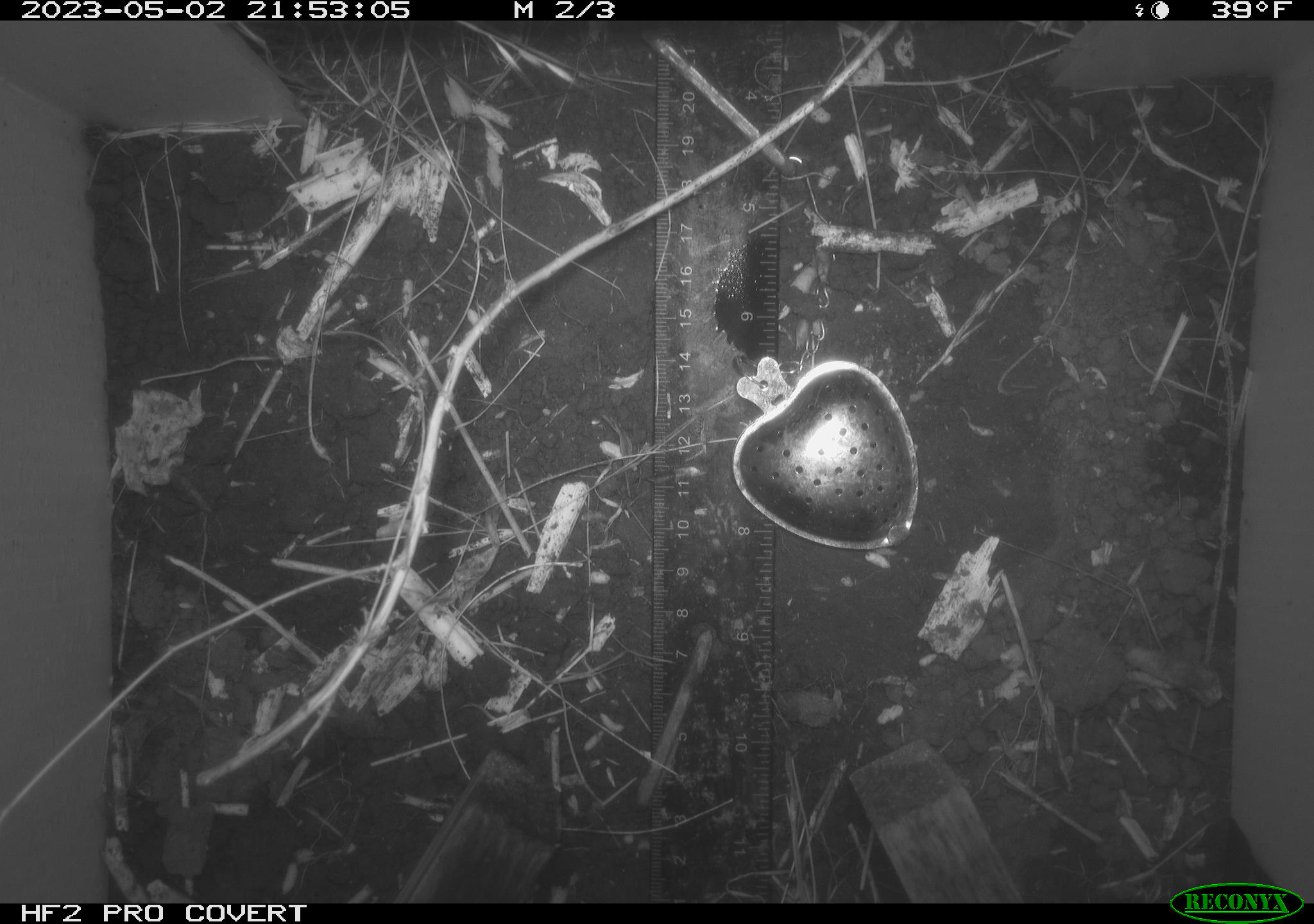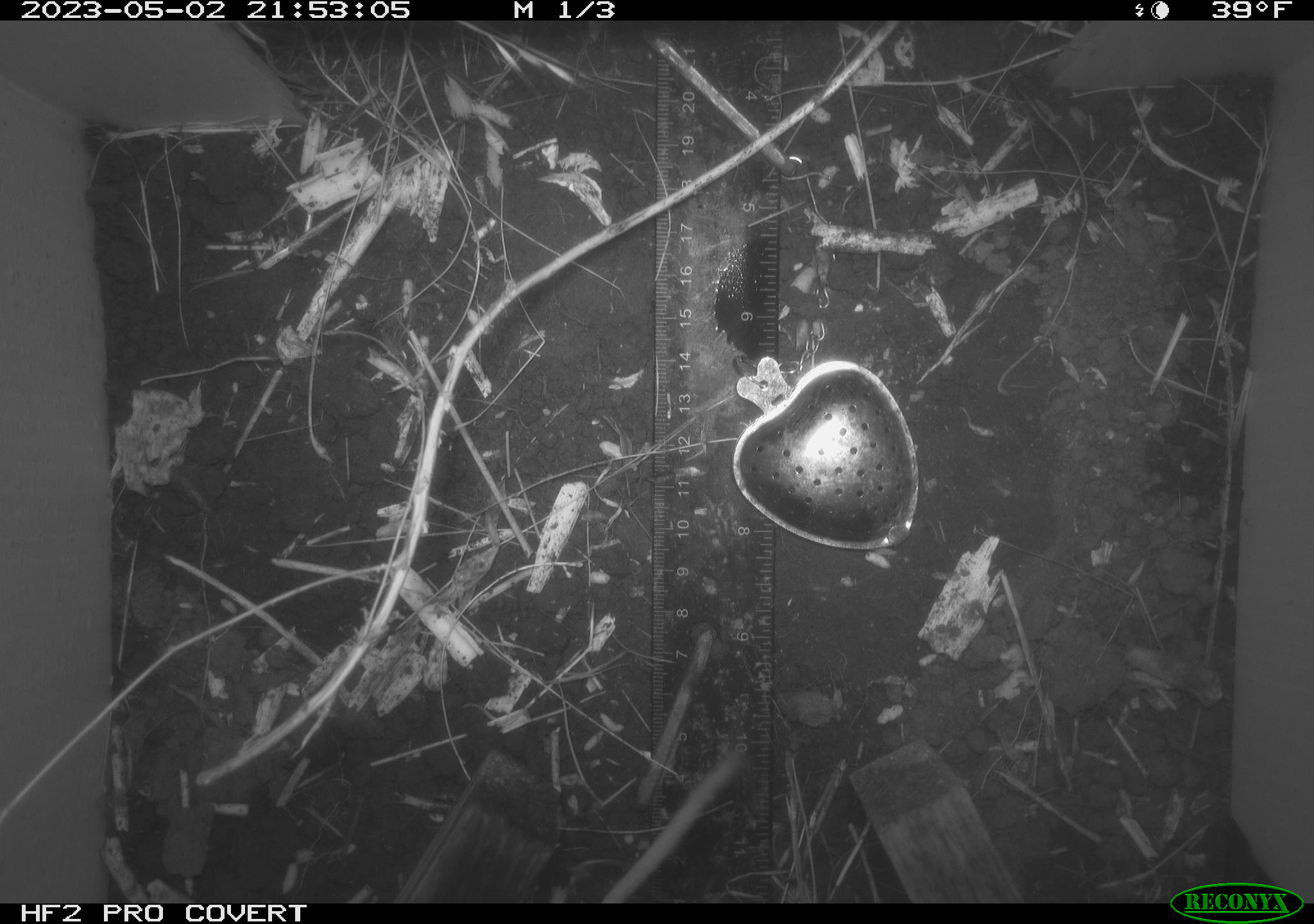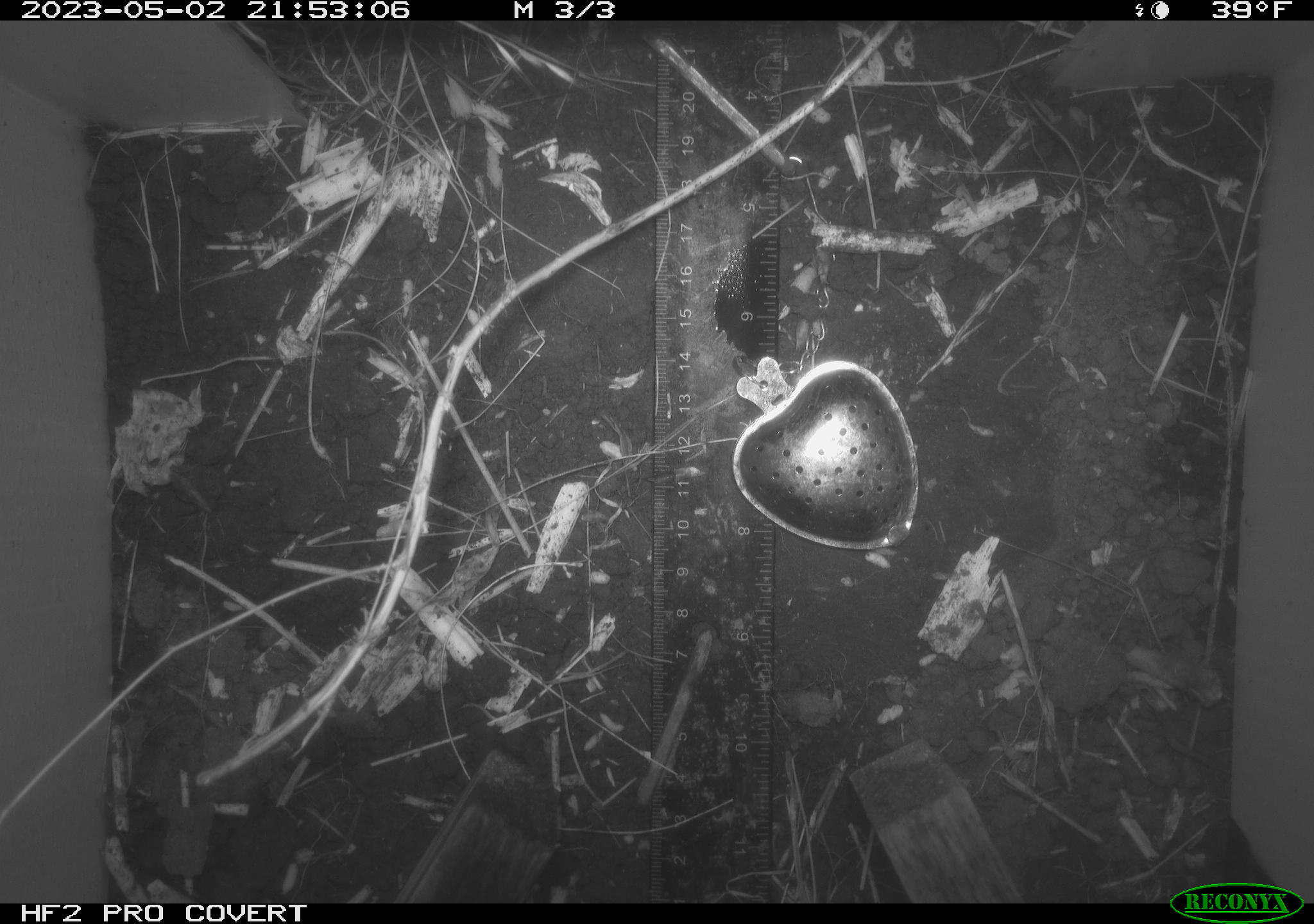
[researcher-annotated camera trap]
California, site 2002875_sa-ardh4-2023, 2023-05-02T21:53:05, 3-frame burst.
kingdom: Animalia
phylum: Chordata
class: Mammalia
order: Rodentia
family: Cricetidae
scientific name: Arvicolinae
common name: voles, lemmings, and muskrats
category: arvicolinae subfamily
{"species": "arvicolinae subfamily (voles, lemmings, and muskrats) (Arvicolinae)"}